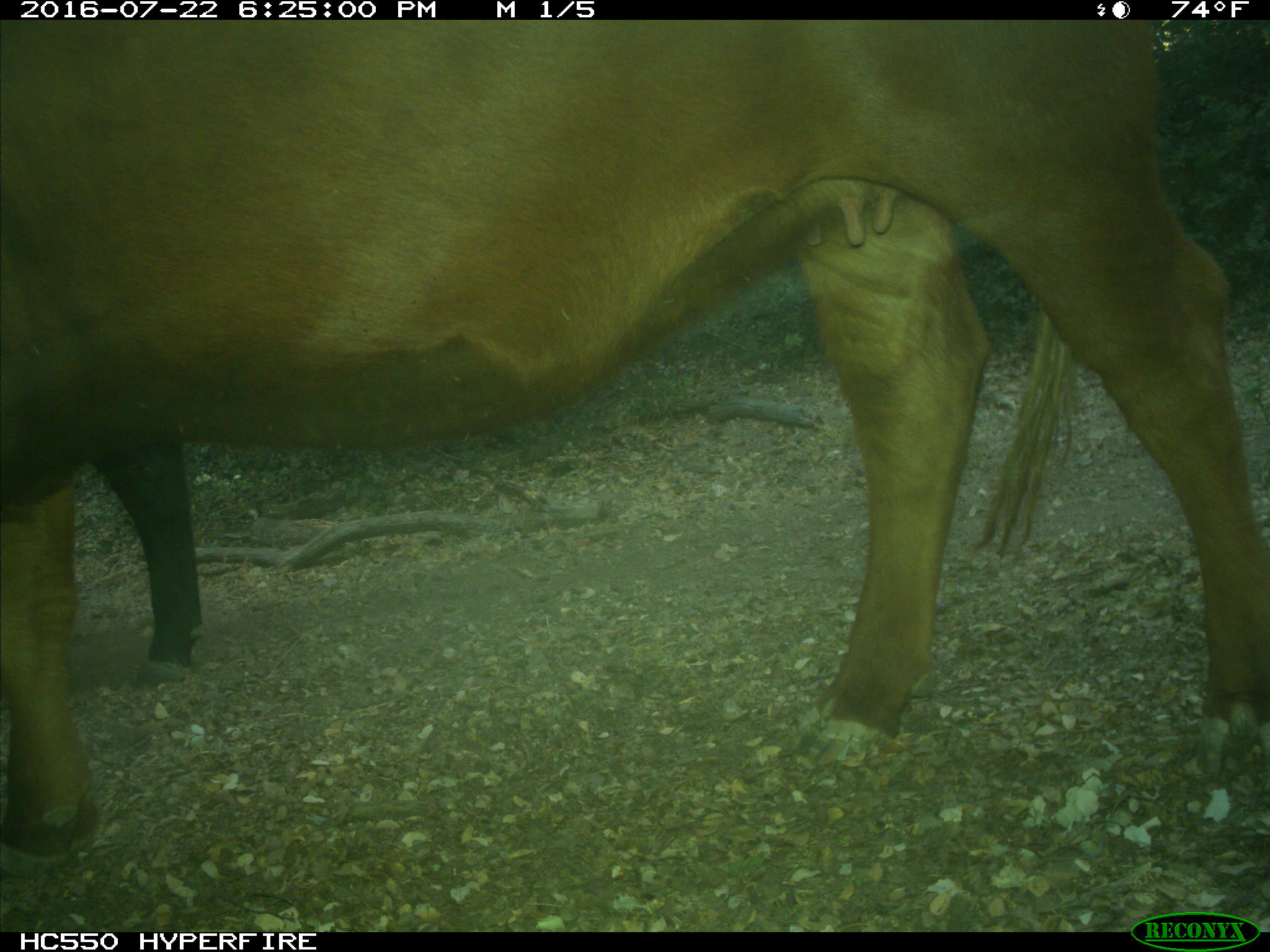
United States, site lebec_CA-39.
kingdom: Animalia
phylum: Chordata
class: Mammalia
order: Artiodactyla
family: Bovidae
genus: Bos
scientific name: Bos taurus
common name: domestic cow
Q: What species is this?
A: Bos taurus (domestic cow).